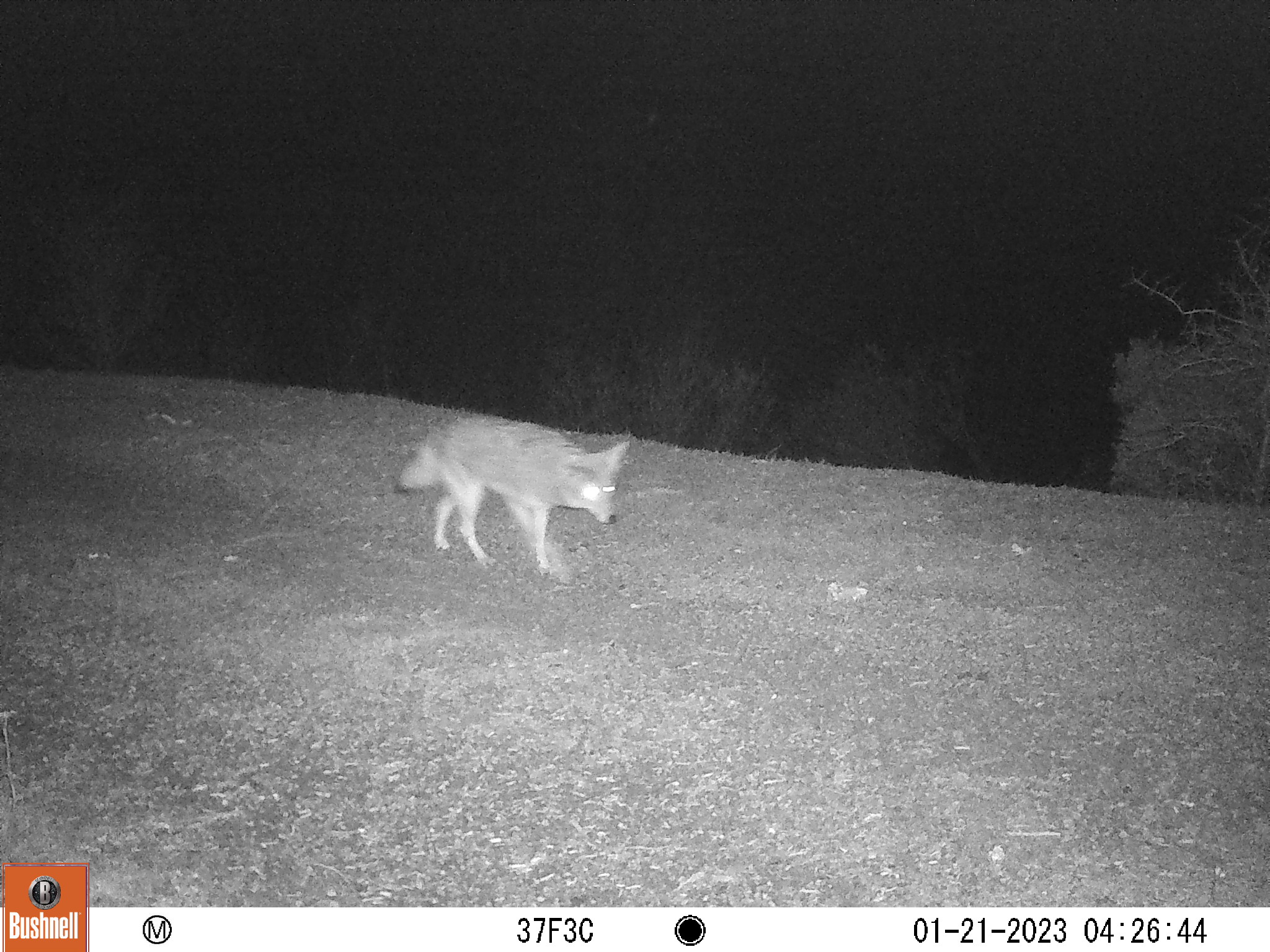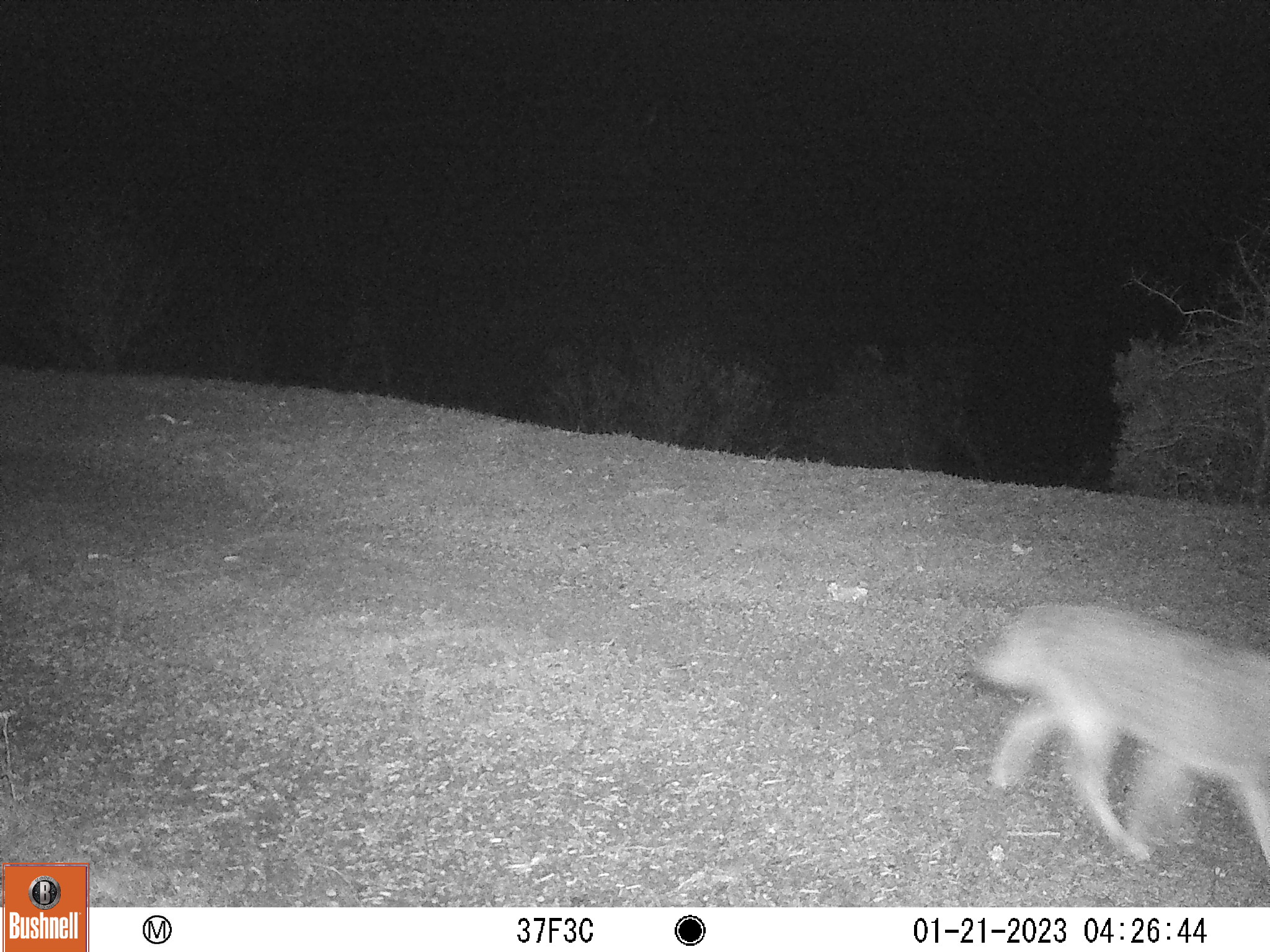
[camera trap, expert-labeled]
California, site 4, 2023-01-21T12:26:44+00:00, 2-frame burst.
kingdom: Animalia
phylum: Chordata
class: Mammalia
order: Carnivora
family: Canidae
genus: Canis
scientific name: Canis latrans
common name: coyote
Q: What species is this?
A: Coyote (Canis latrans).